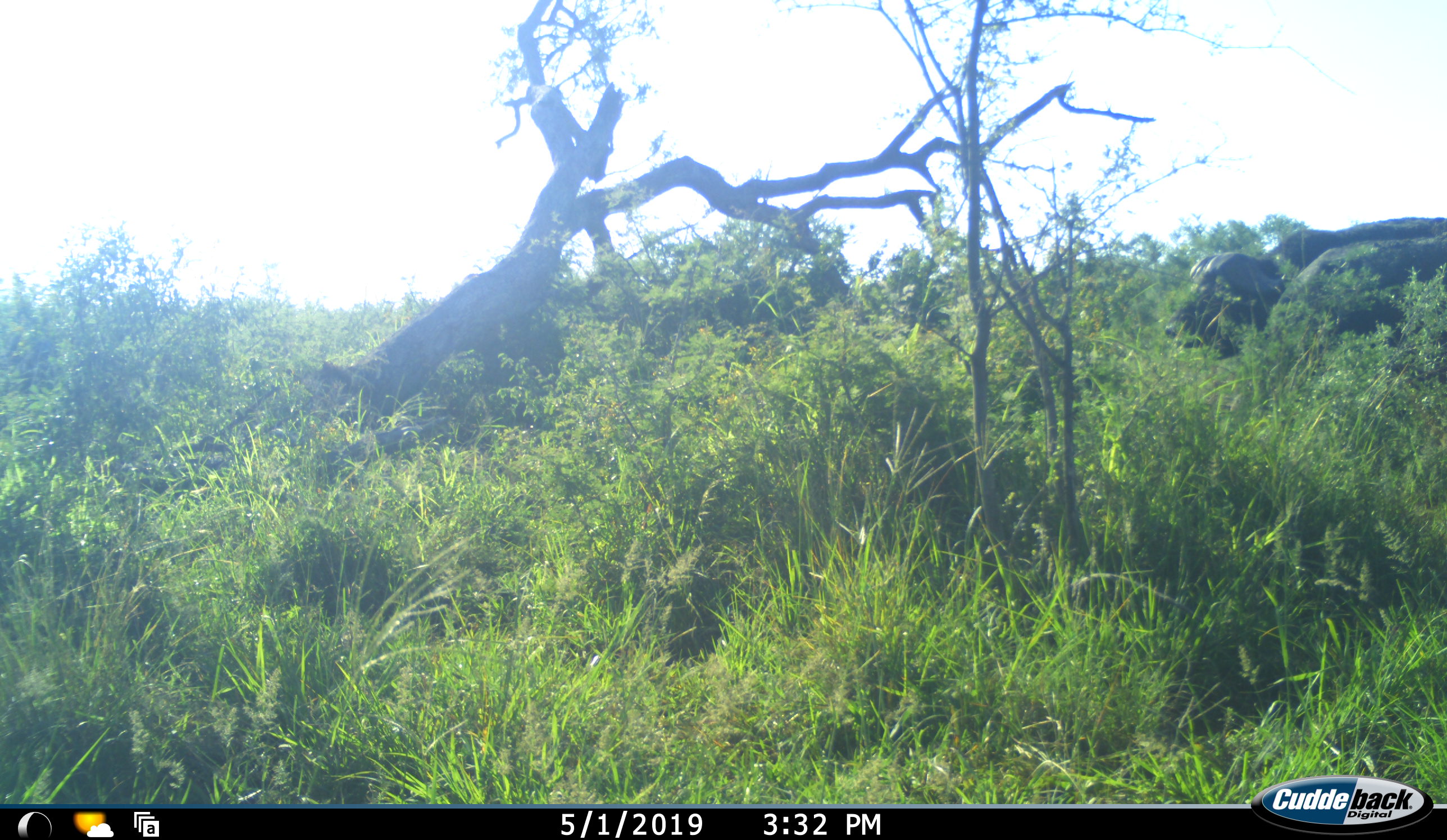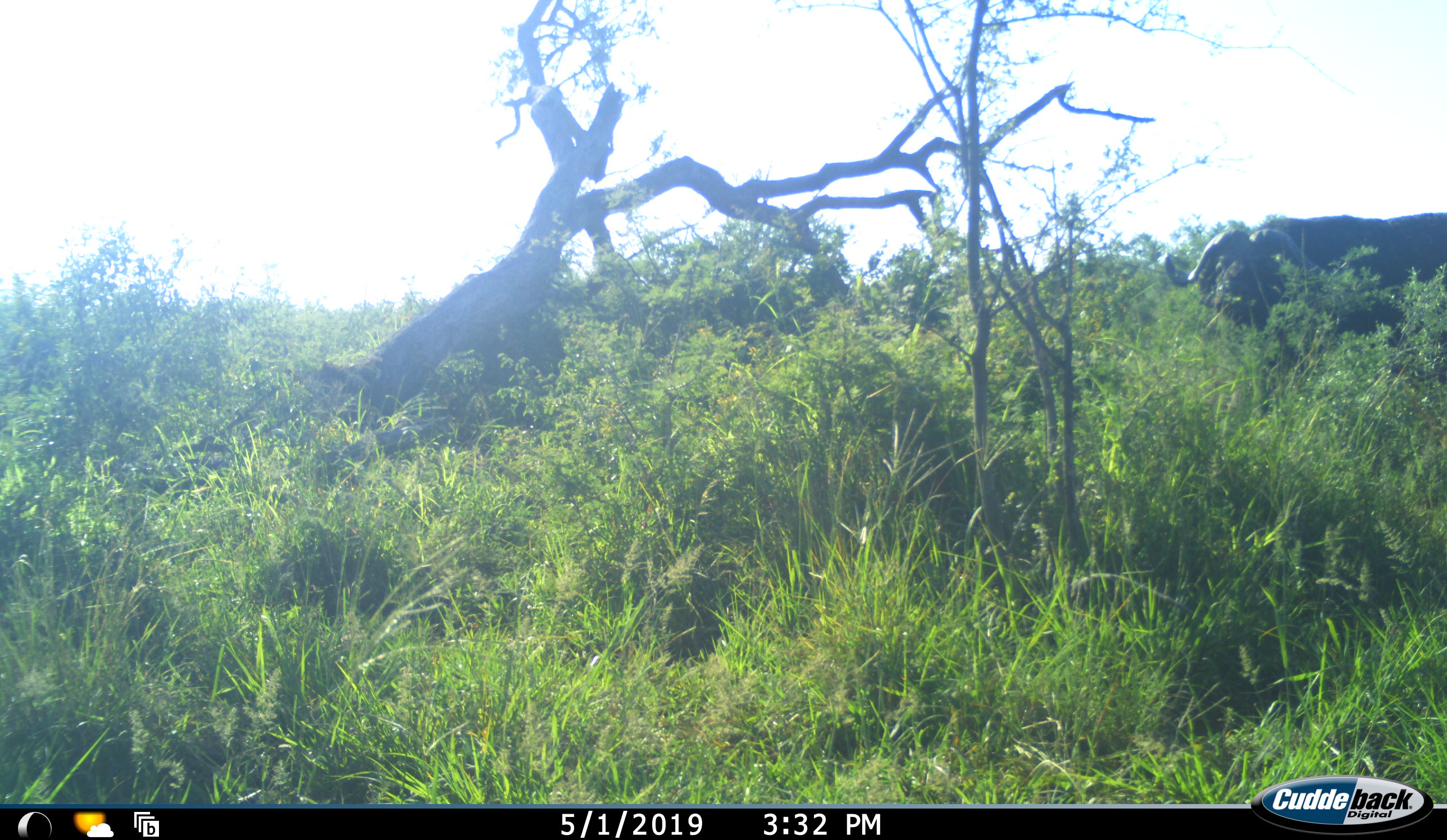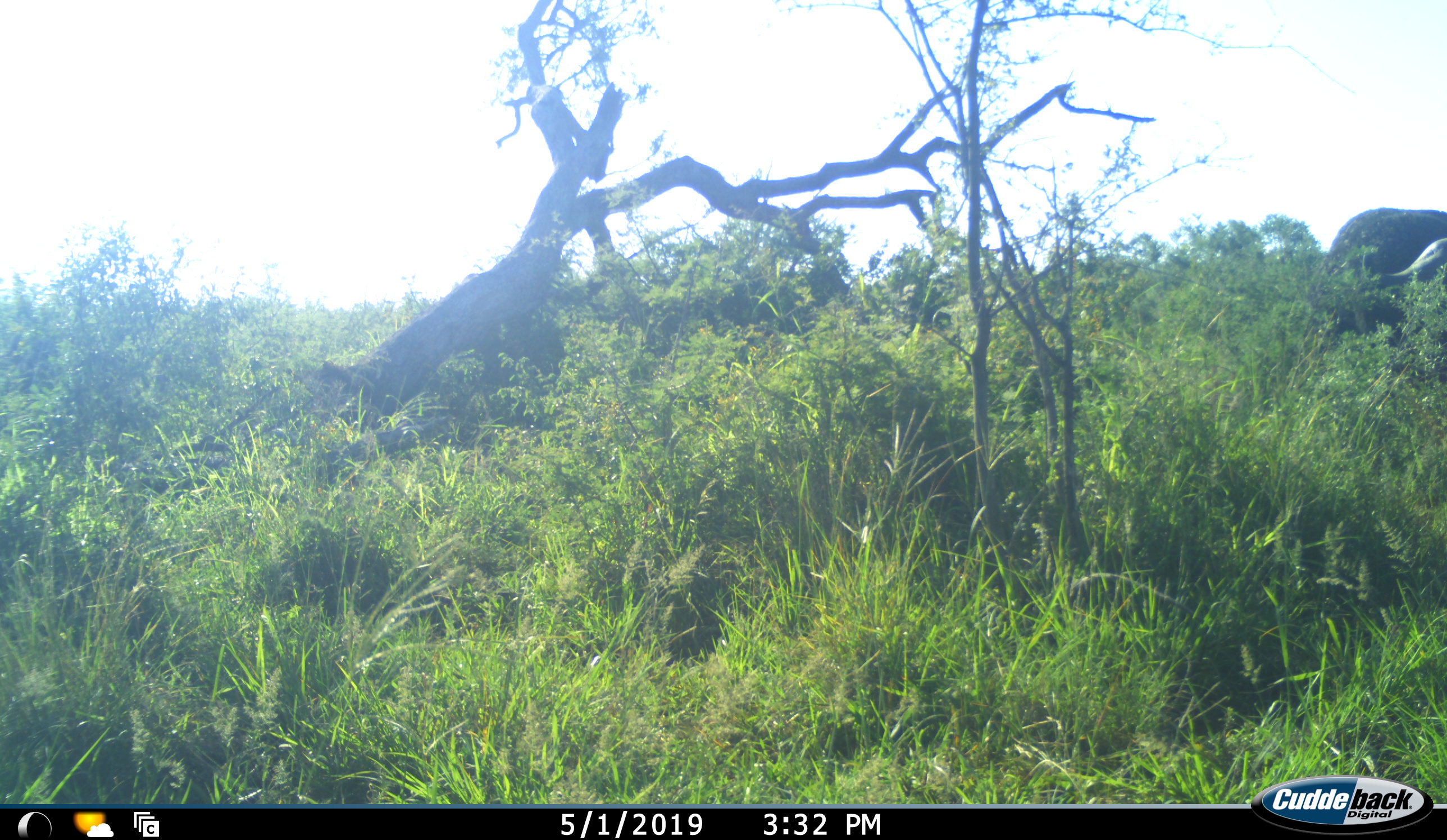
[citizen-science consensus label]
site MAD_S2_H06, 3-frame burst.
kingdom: Animalia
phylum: Chordata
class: Mammalia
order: Artiodactyla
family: Bovidae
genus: Syncerus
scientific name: Syncerus caffer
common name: african buffalo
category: buffalo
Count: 1.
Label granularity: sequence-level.